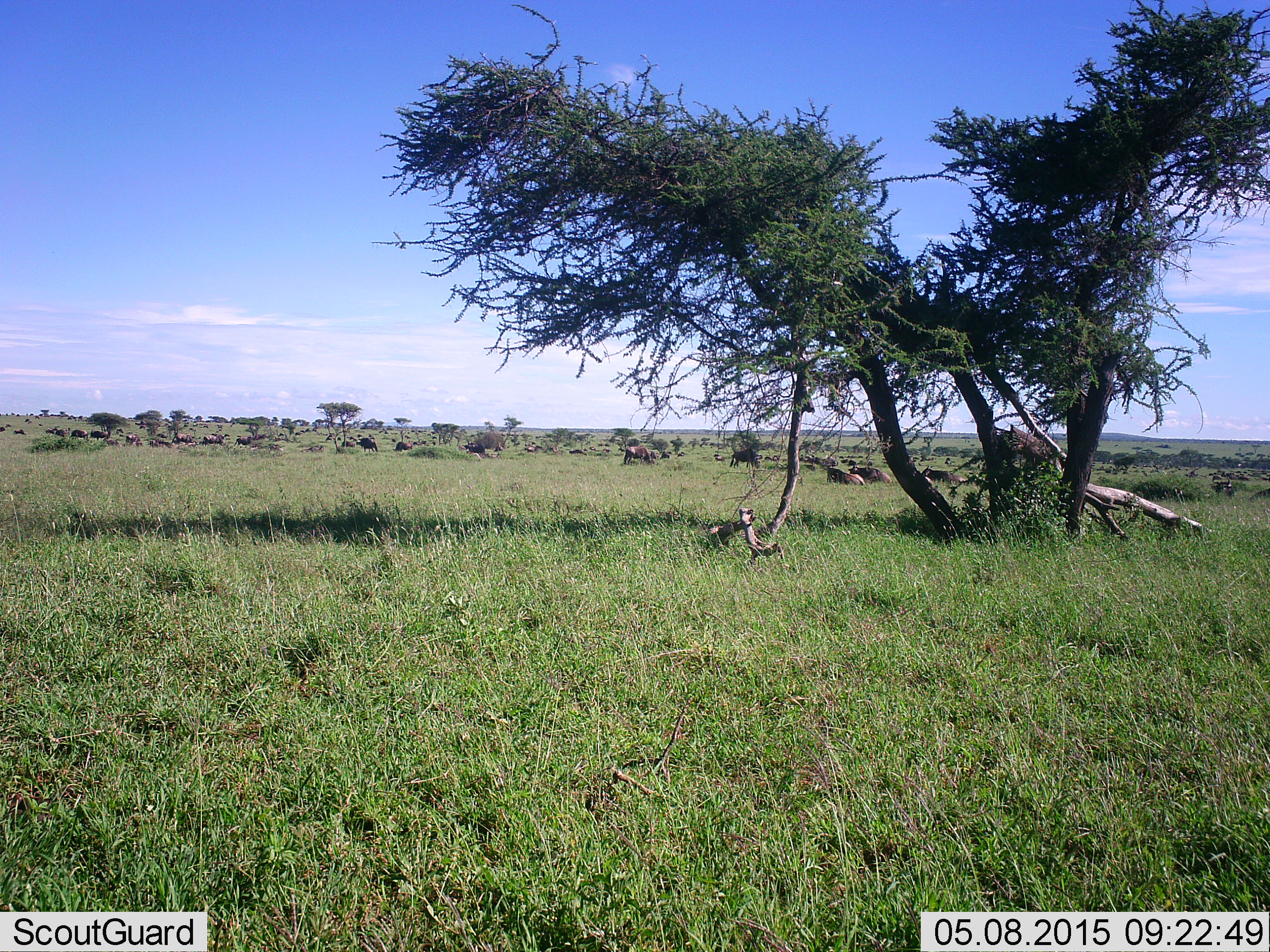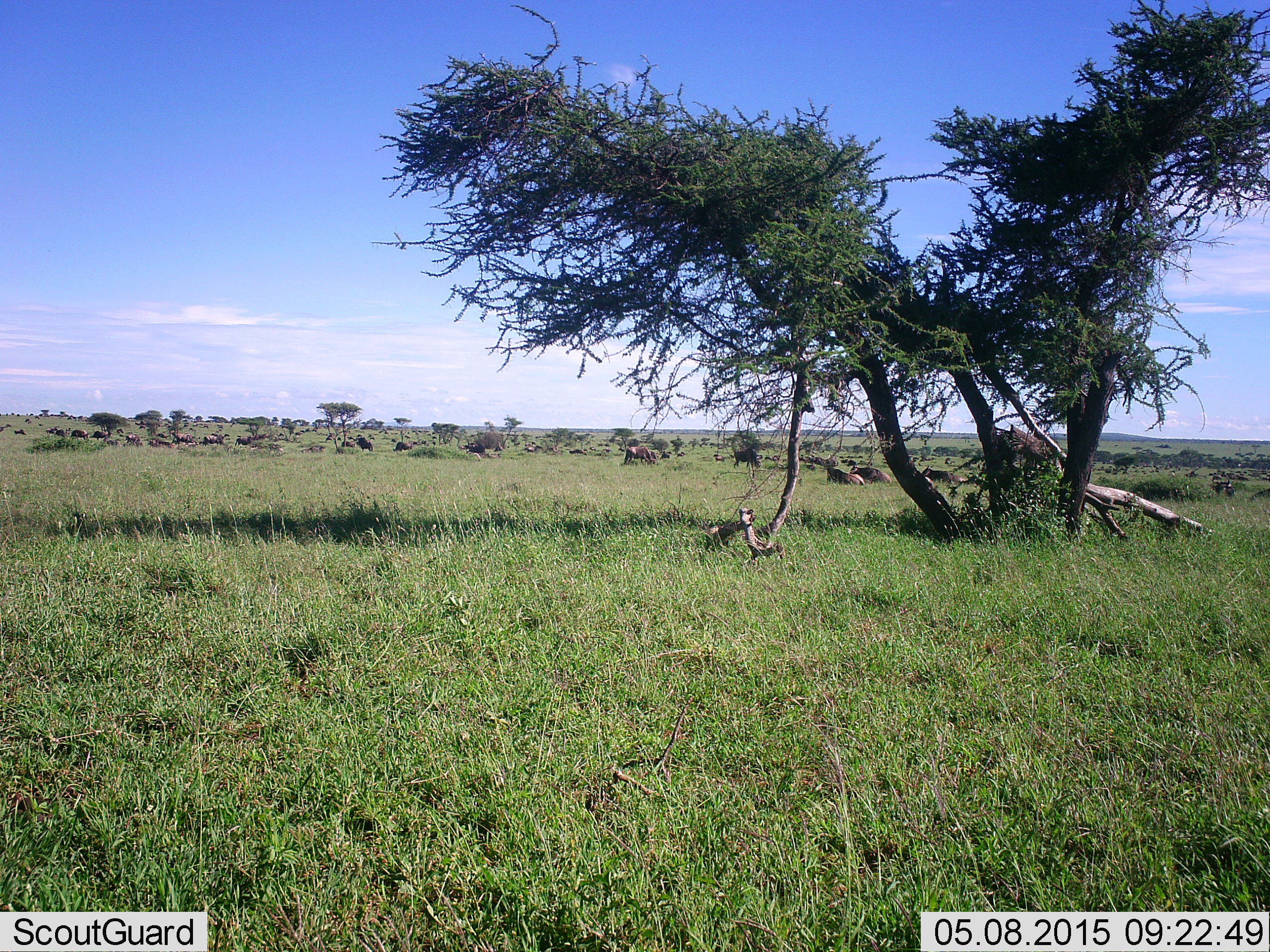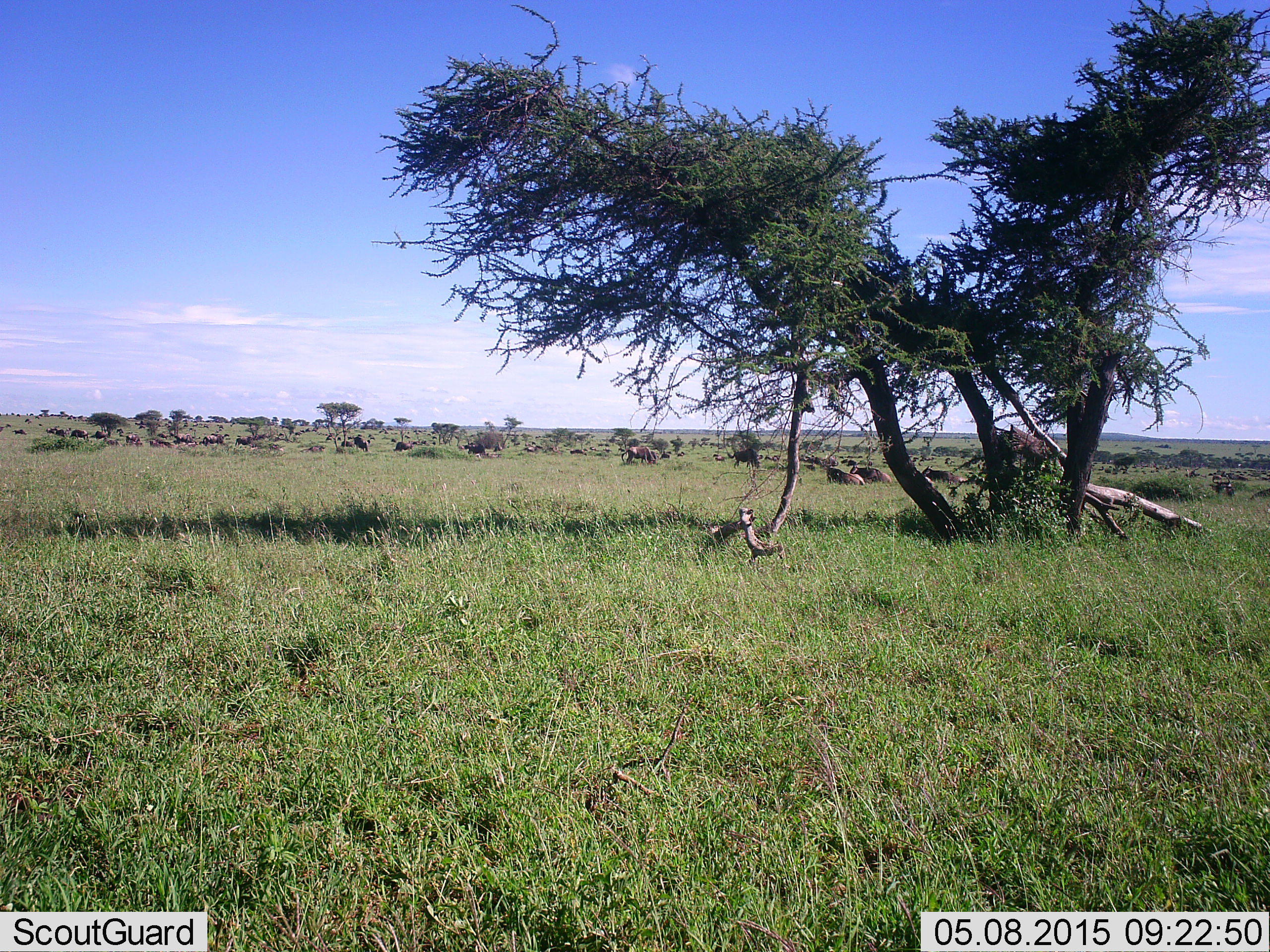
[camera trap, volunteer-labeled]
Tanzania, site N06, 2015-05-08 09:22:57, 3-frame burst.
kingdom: Animalia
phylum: Chordata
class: Mammalia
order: Artiodactyla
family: Bovidae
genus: Connochaetes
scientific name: Connochaetes taurinus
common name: blue wildebeest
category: wildebeest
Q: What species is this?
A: Wildebeest (blue wildebeest) (Connochaetes taurinus).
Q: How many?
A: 11-50.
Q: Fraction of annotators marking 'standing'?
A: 56%.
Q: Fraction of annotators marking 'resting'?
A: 44%.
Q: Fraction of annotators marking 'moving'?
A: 44%.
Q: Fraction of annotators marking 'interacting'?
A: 0%.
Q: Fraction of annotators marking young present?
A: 0%.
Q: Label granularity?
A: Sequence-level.